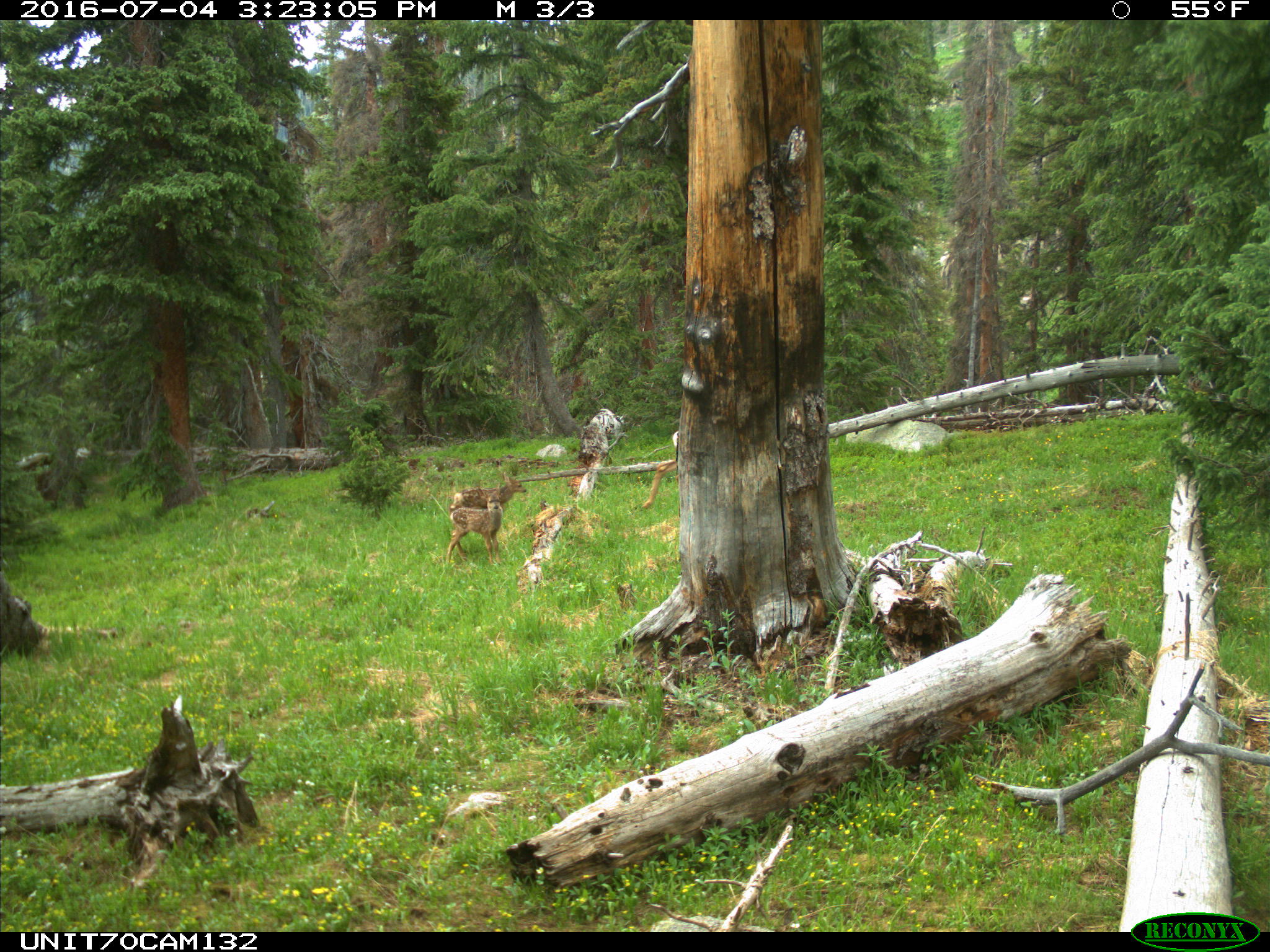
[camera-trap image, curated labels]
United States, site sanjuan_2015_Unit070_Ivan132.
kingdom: Animalia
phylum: Chordata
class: Mammalia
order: Artiodactyla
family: Cervidae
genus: Odocoileus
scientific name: Odocoileus hemionus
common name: mule deer